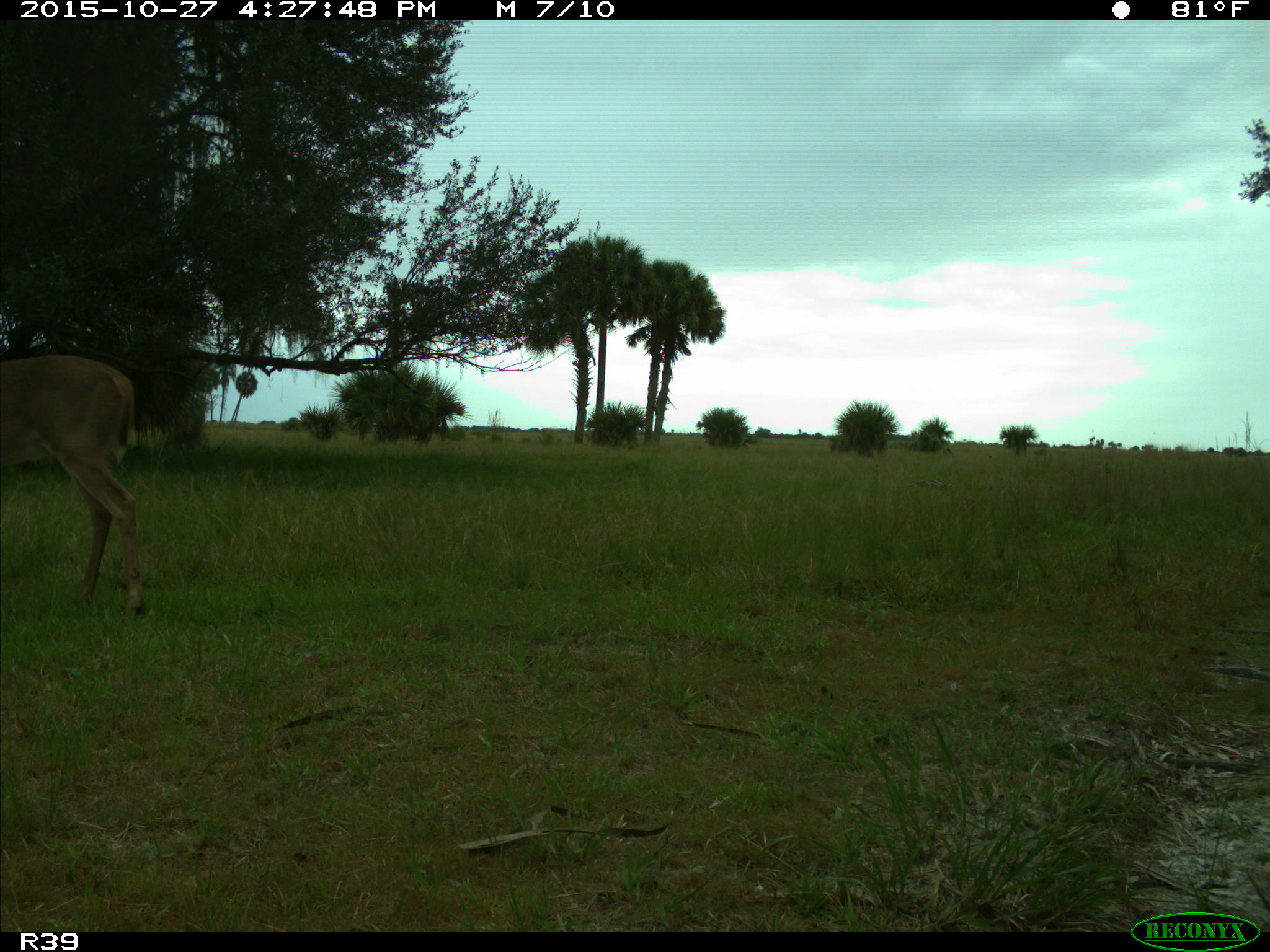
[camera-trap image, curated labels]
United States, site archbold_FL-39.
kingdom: Animalia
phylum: Chordata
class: Mammalia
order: Artiodactyla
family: Cervidae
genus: Odocoileus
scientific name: Odocoileus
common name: deer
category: unidentified deer